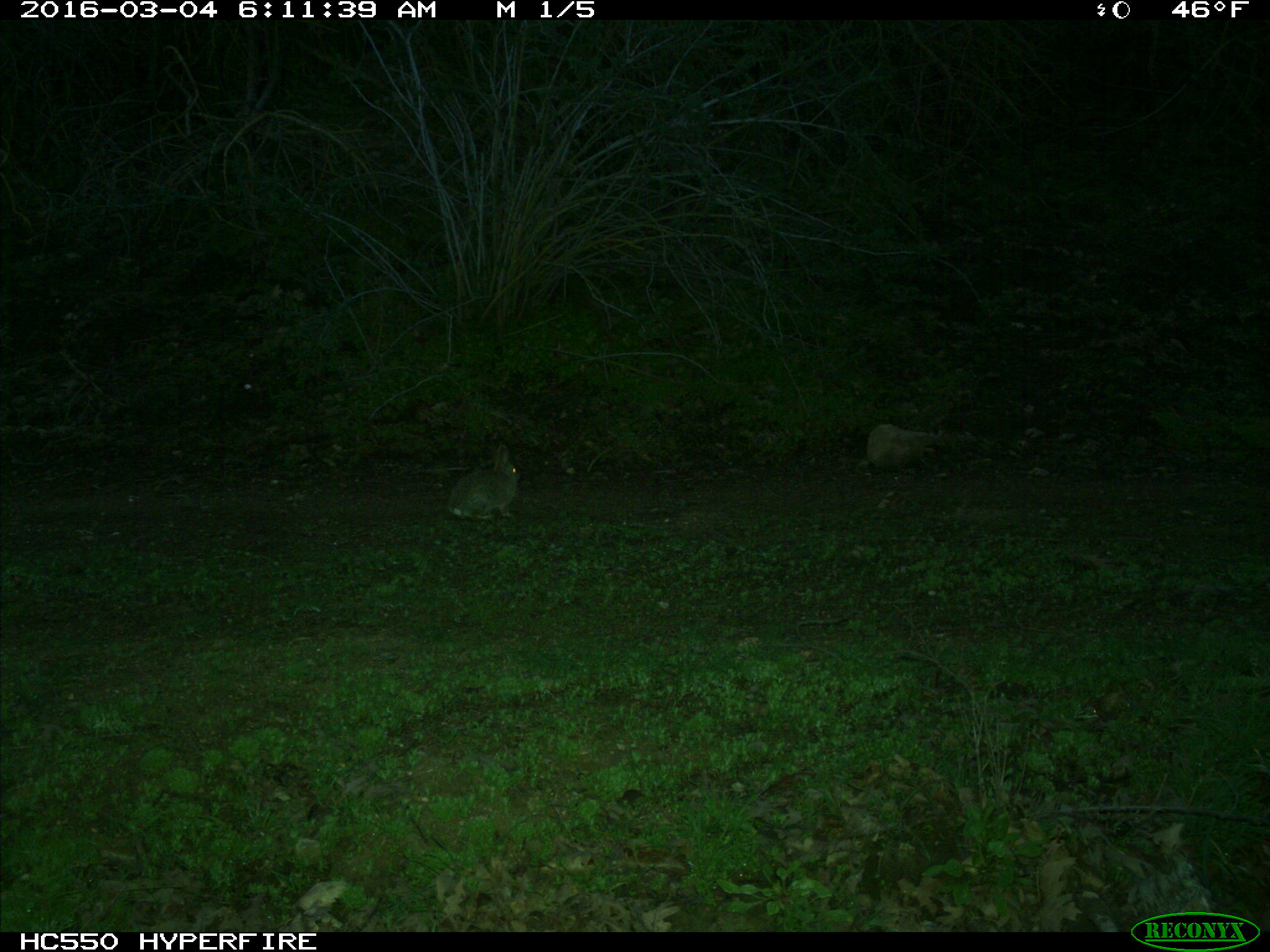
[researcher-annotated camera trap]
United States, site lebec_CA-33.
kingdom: Animalia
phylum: Chordata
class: Mammalia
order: Lagomorpha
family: Leporidae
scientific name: Leporidae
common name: rabbits and hares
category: unidentified rabbit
Unidentified rabbit (rabbits and hares) (Leporidae).